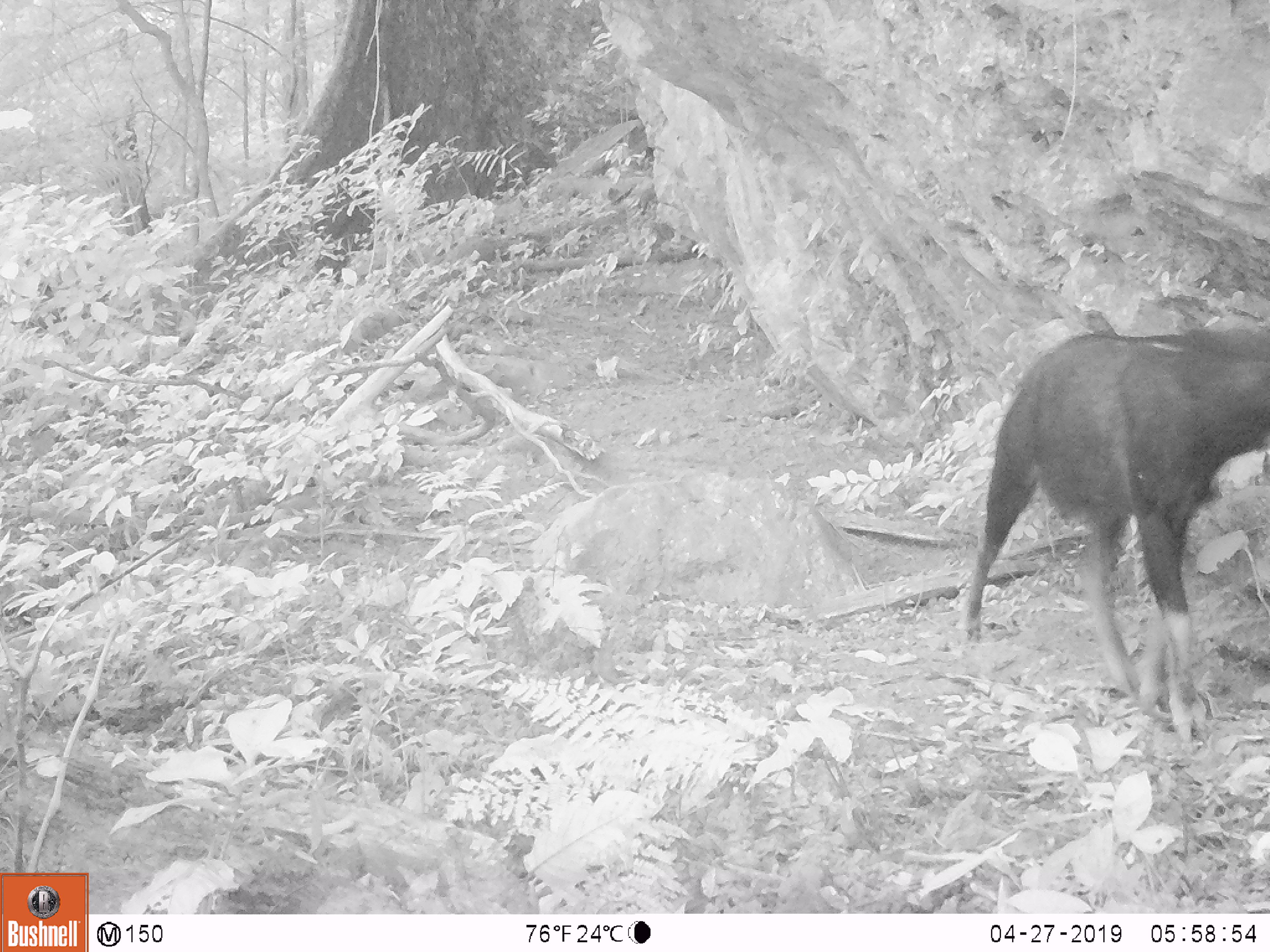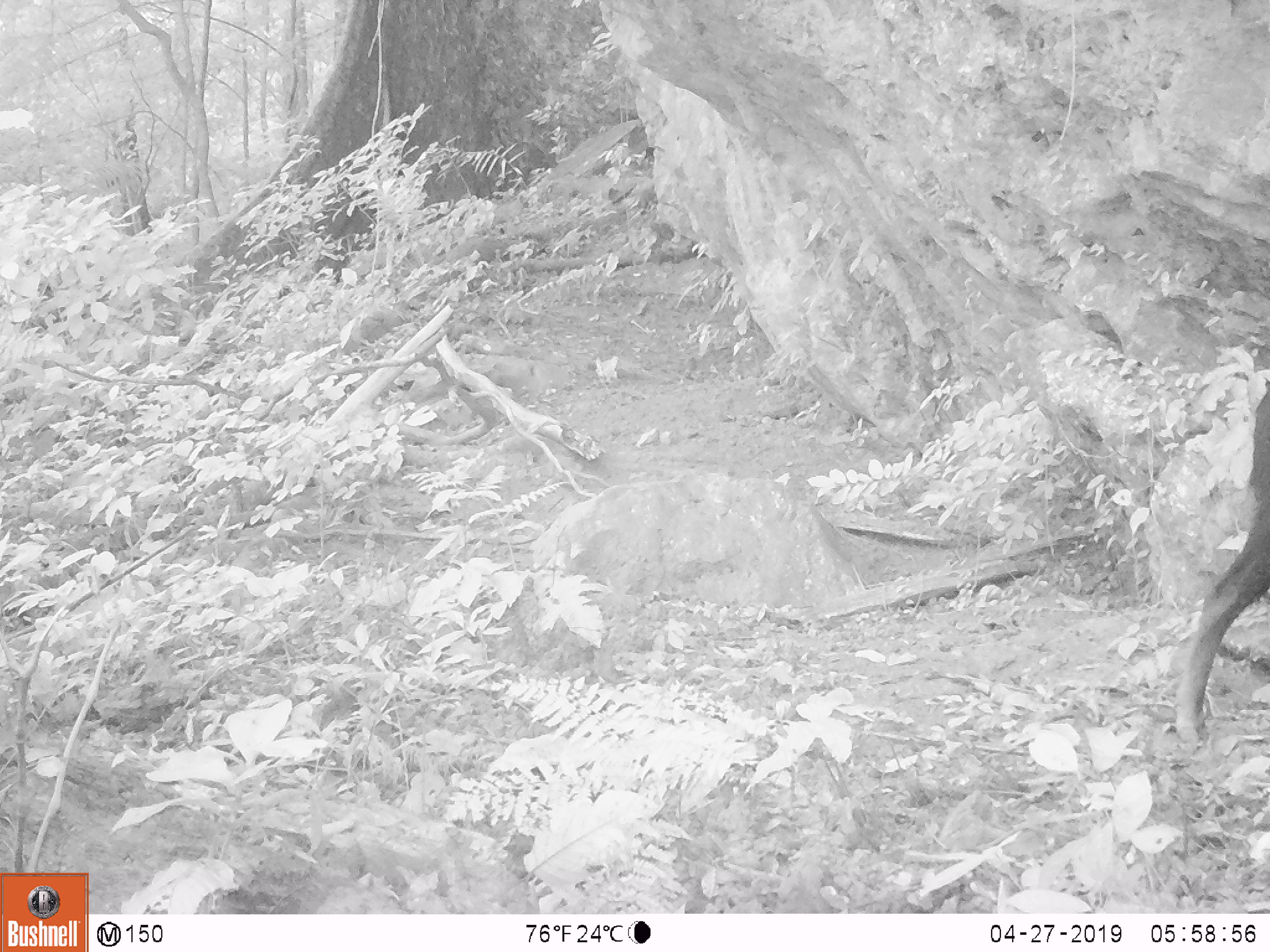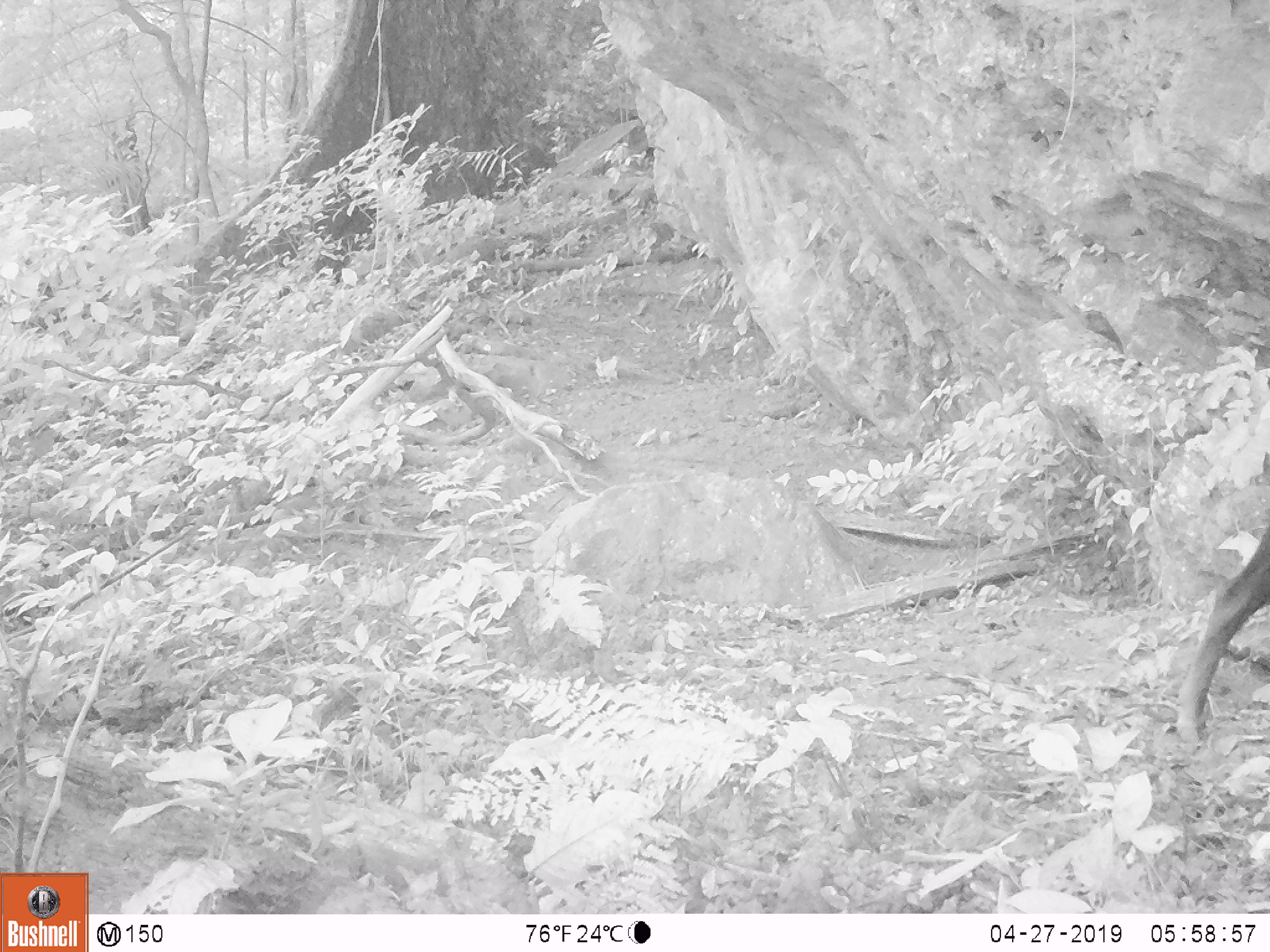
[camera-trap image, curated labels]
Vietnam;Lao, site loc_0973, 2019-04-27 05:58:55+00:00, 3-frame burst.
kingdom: Animalia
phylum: Chordata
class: Mammalia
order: Artiodactyla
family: Bovidae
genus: Capricornis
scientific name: Capricornis sumatraensis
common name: chinese serow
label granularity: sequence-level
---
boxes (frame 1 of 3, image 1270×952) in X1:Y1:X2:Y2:
chinese serow: 967:328:1269:739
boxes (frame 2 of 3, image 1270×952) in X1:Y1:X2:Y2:
chinese serow: 1176:385:1270:740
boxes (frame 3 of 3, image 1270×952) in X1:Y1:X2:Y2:
chinese serow: 1176:520:1270:740